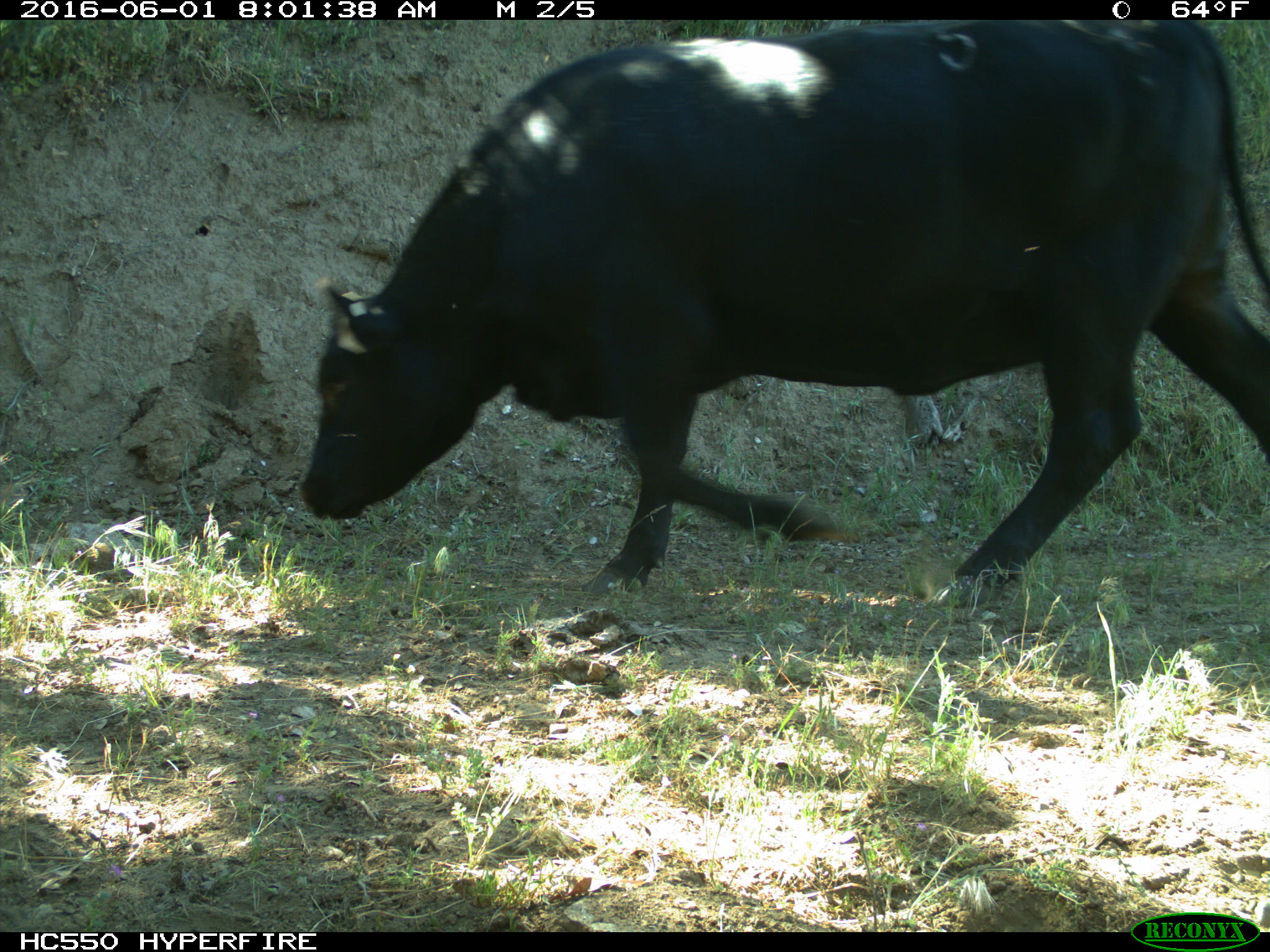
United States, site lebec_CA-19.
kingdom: Animalia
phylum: Chordata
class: Mammalia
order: Artiodactyla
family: Bovidae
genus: Bos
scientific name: Bos taurus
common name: domestic cow